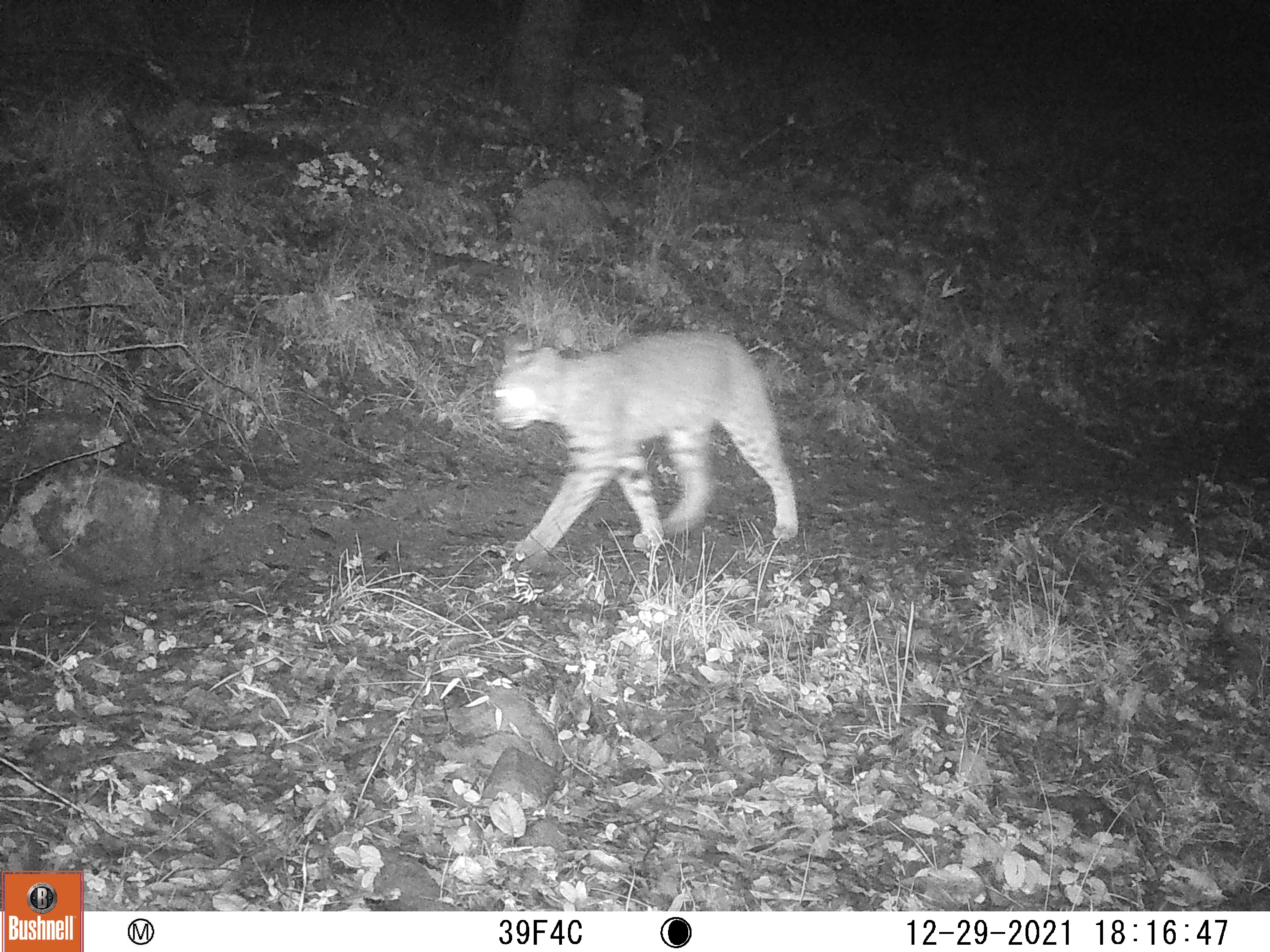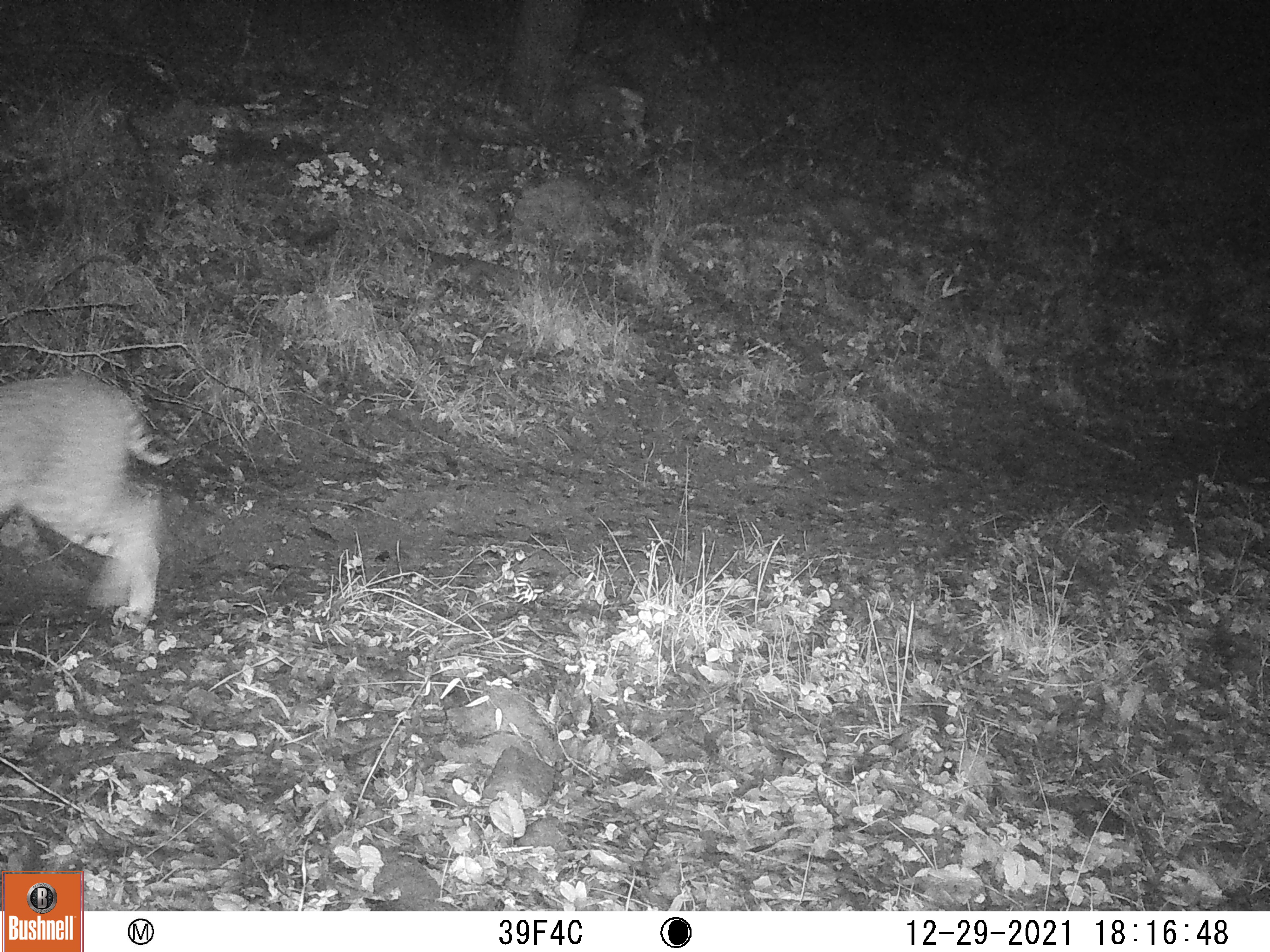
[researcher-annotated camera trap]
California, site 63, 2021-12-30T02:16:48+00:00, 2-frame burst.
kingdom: Animalia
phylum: Chordata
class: Mammalia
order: Carnivora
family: Felidae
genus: Lynx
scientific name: Lynx rufus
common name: bobcat